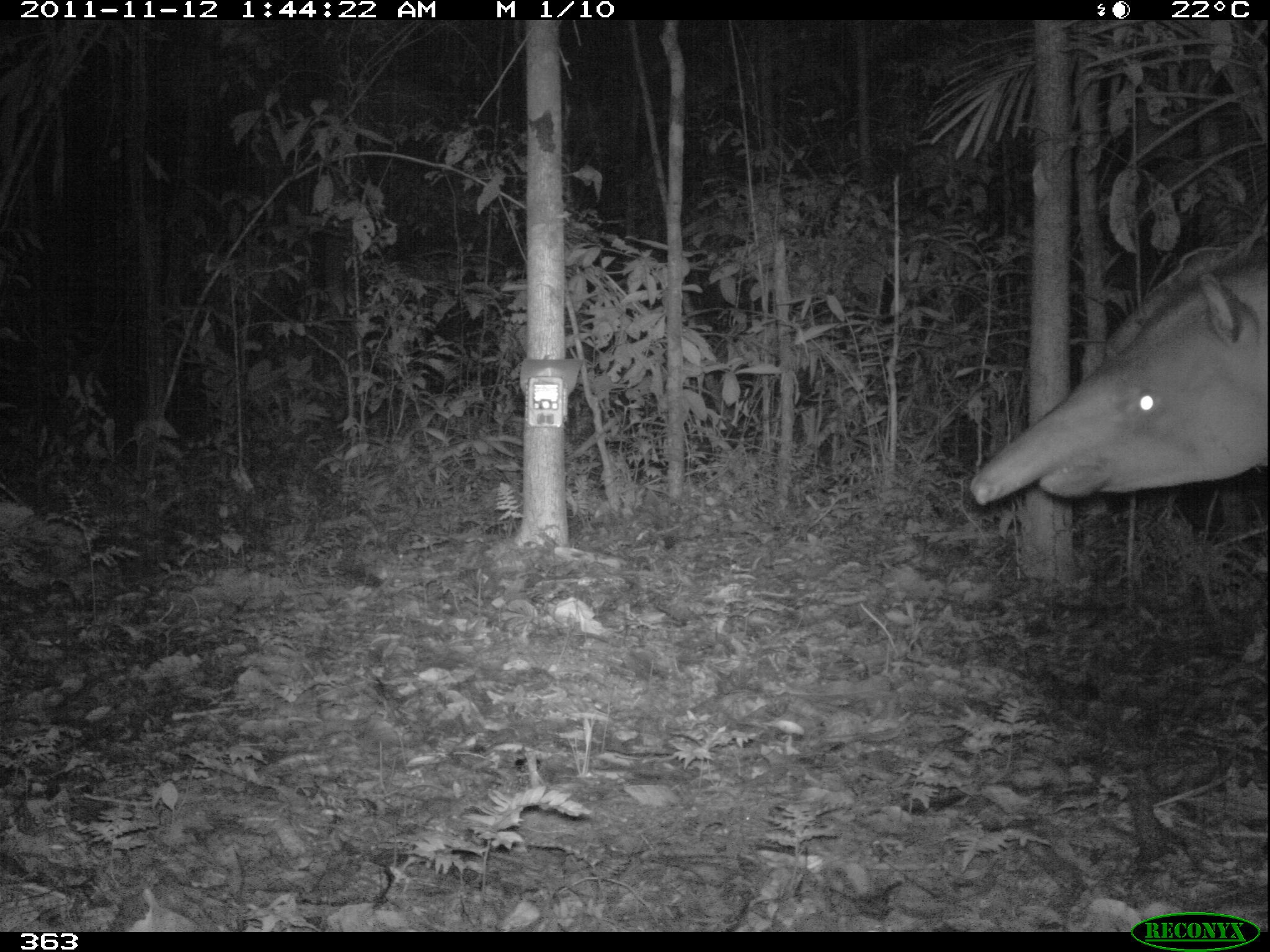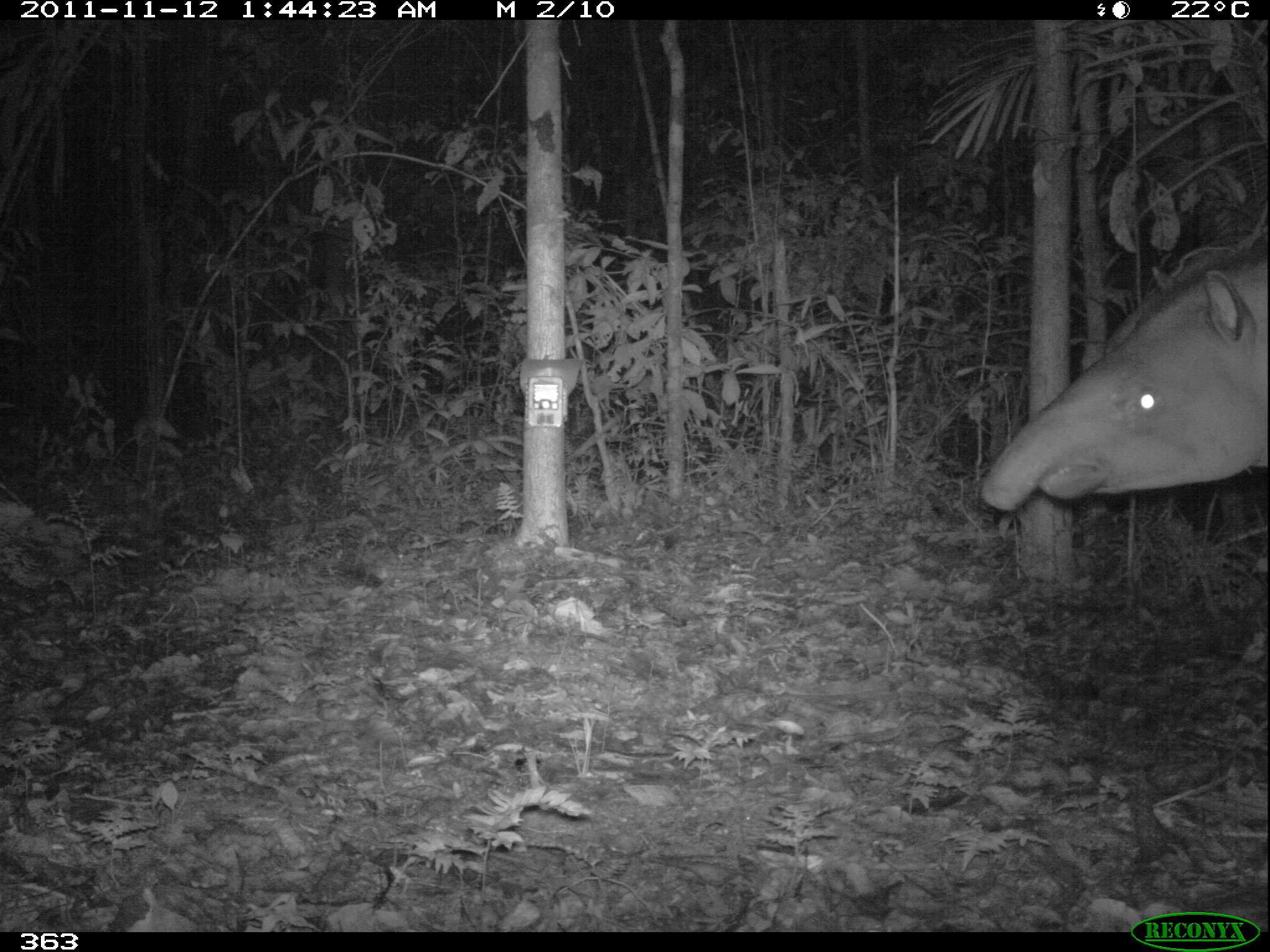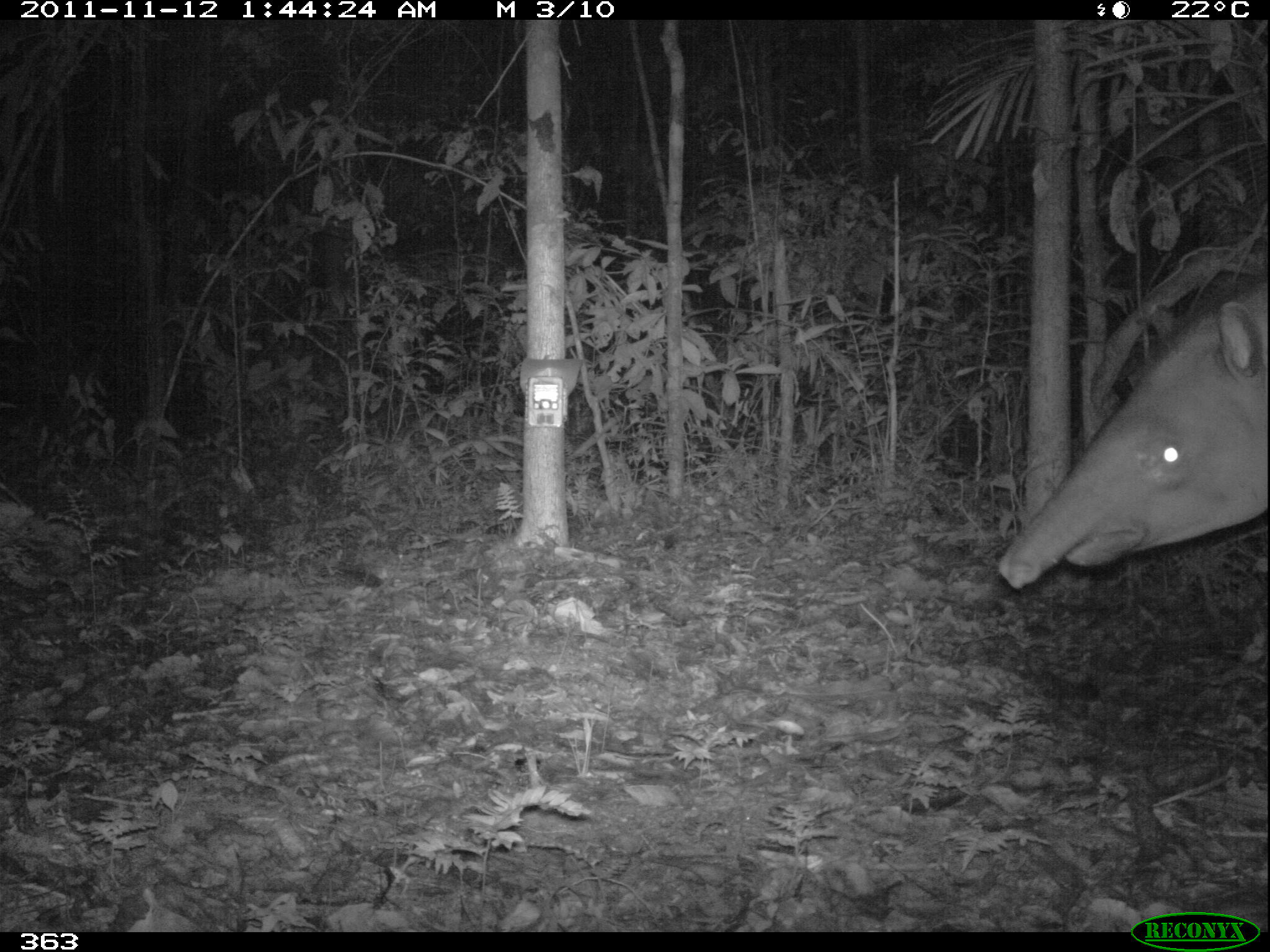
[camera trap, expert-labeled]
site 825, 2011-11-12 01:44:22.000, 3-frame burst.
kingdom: Animalia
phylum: Chordata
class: Mammalia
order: Perissodactyla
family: Tapiridae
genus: Tapirus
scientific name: Tapirus terrestris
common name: south american tapir